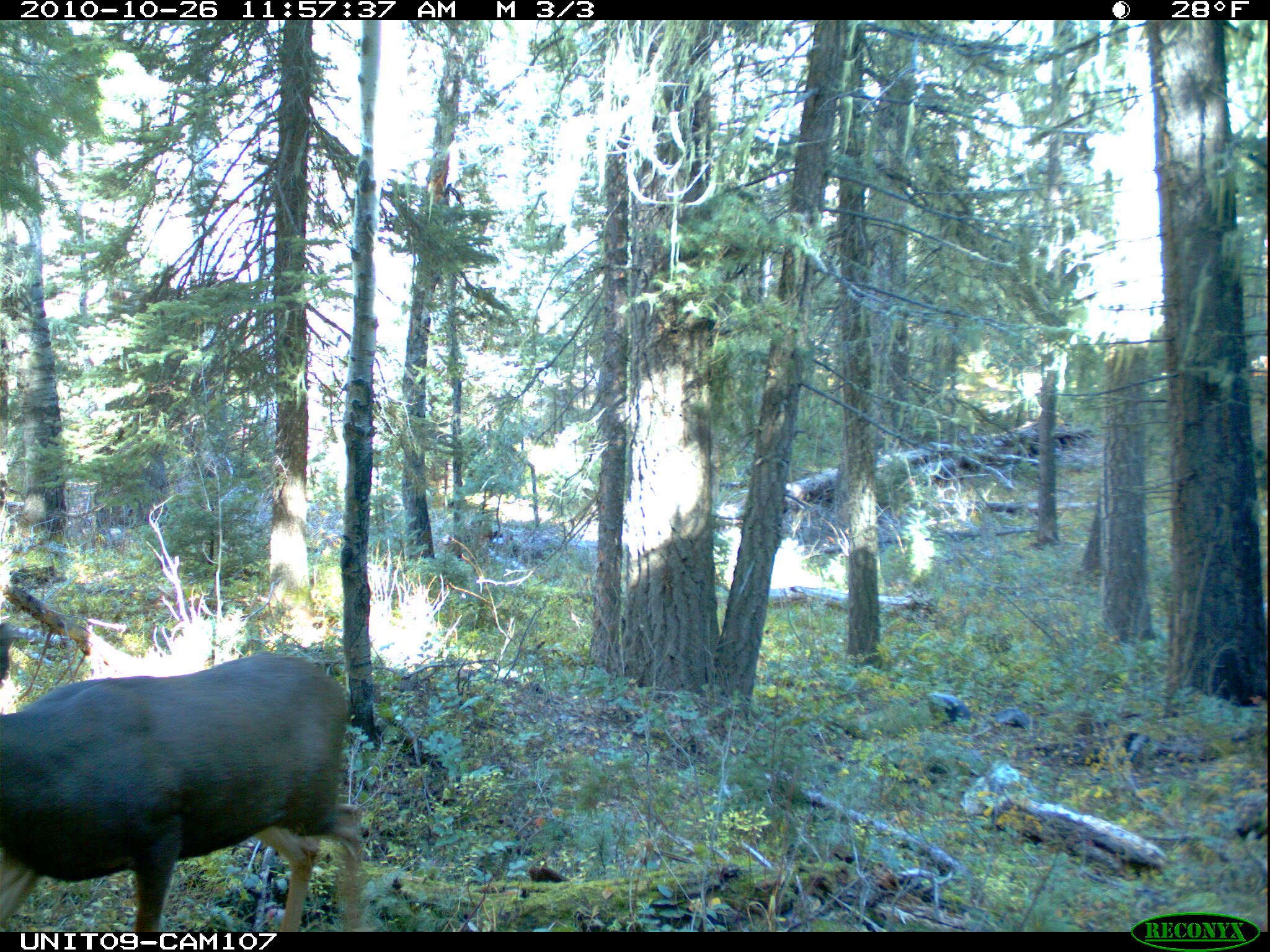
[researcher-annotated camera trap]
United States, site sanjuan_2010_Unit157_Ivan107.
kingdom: Animalia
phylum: Chordata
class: Mammalia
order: Artiodactyla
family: Cervidae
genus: Odocoileus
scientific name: Odocoileus hemionus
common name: mule deer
Odocoileus hemionus (mule deer).